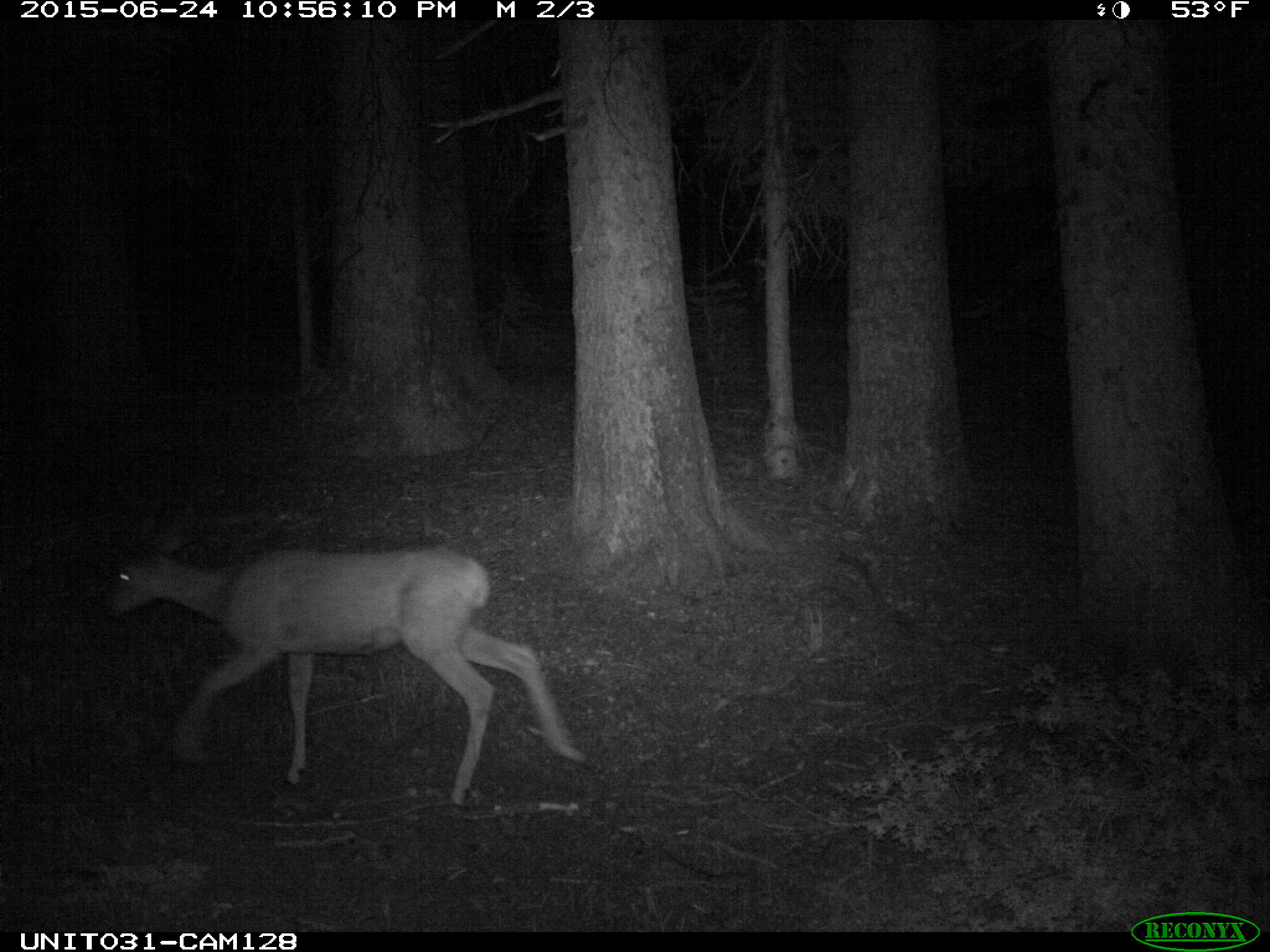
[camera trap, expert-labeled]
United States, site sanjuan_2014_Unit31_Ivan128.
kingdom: Animalia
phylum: Chordata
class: Mammalia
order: Artiodactyla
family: Cervidae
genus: Odocoileus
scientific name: Odocoileus hemionus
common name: mule deer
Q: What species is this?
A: Odocoileus hemionus (mule deer).